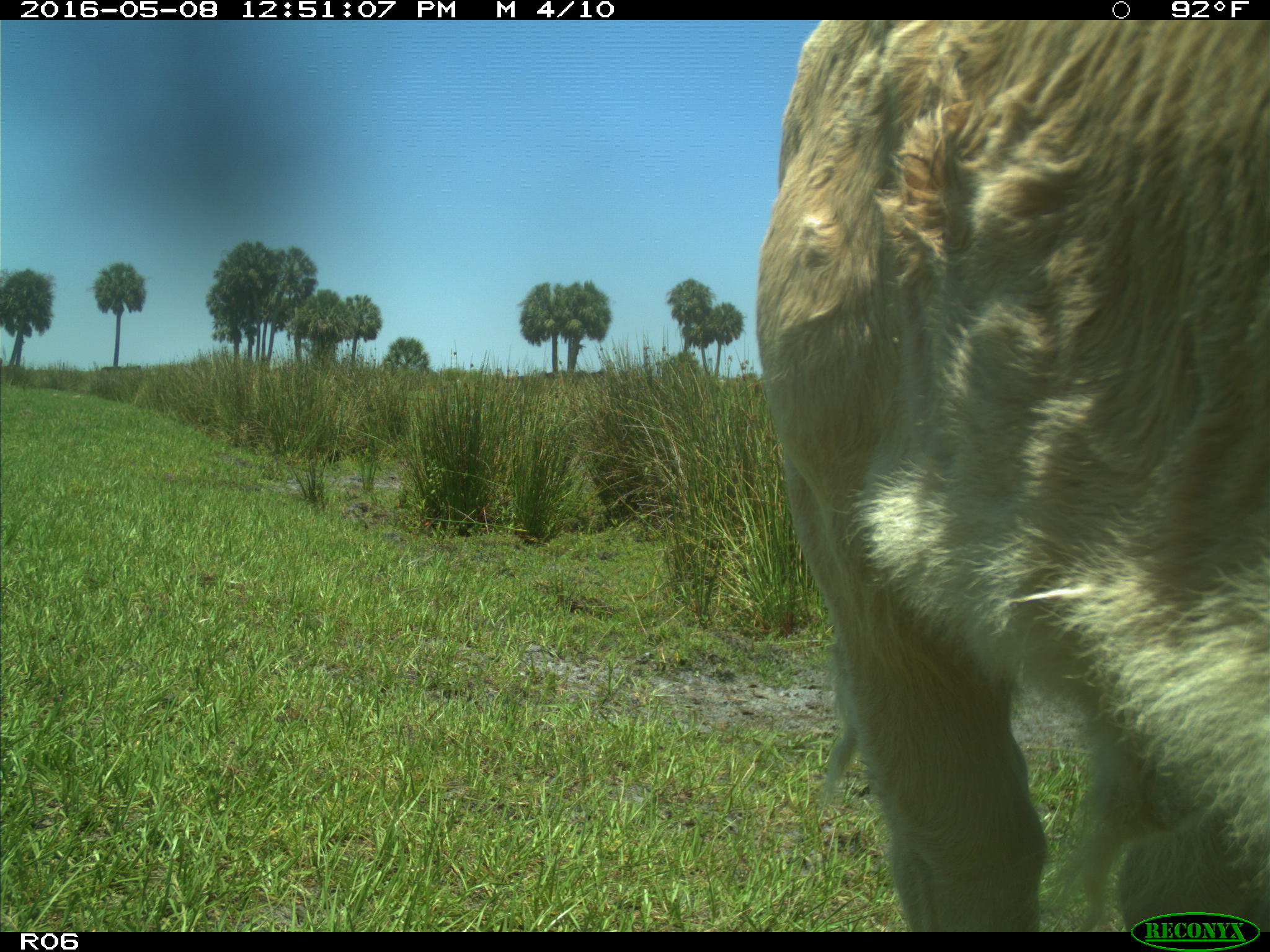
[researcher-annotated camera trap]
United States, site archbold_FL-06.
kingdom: Animalia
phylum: Chordata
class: Mammalia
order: Artiodactyla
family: Bovidae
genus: Bos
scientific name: Bos taurus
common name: domestic cow